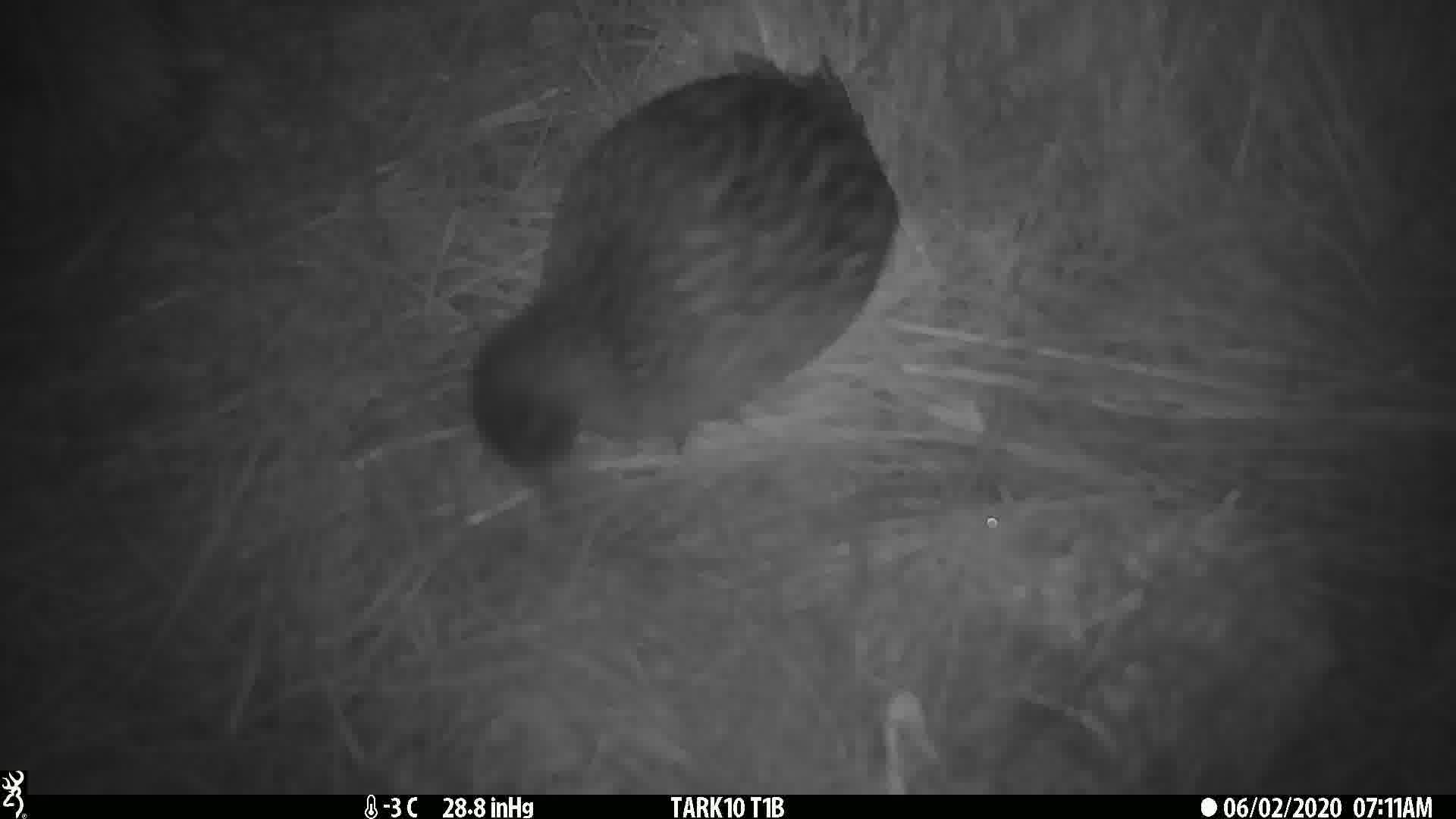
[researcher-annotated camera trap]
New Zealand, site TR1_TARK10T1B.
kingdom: Animalia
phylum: Chordata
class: Aves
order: Gruiformes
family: Rallidae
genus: Gallirallus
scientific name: Gallirallus australis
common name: weka